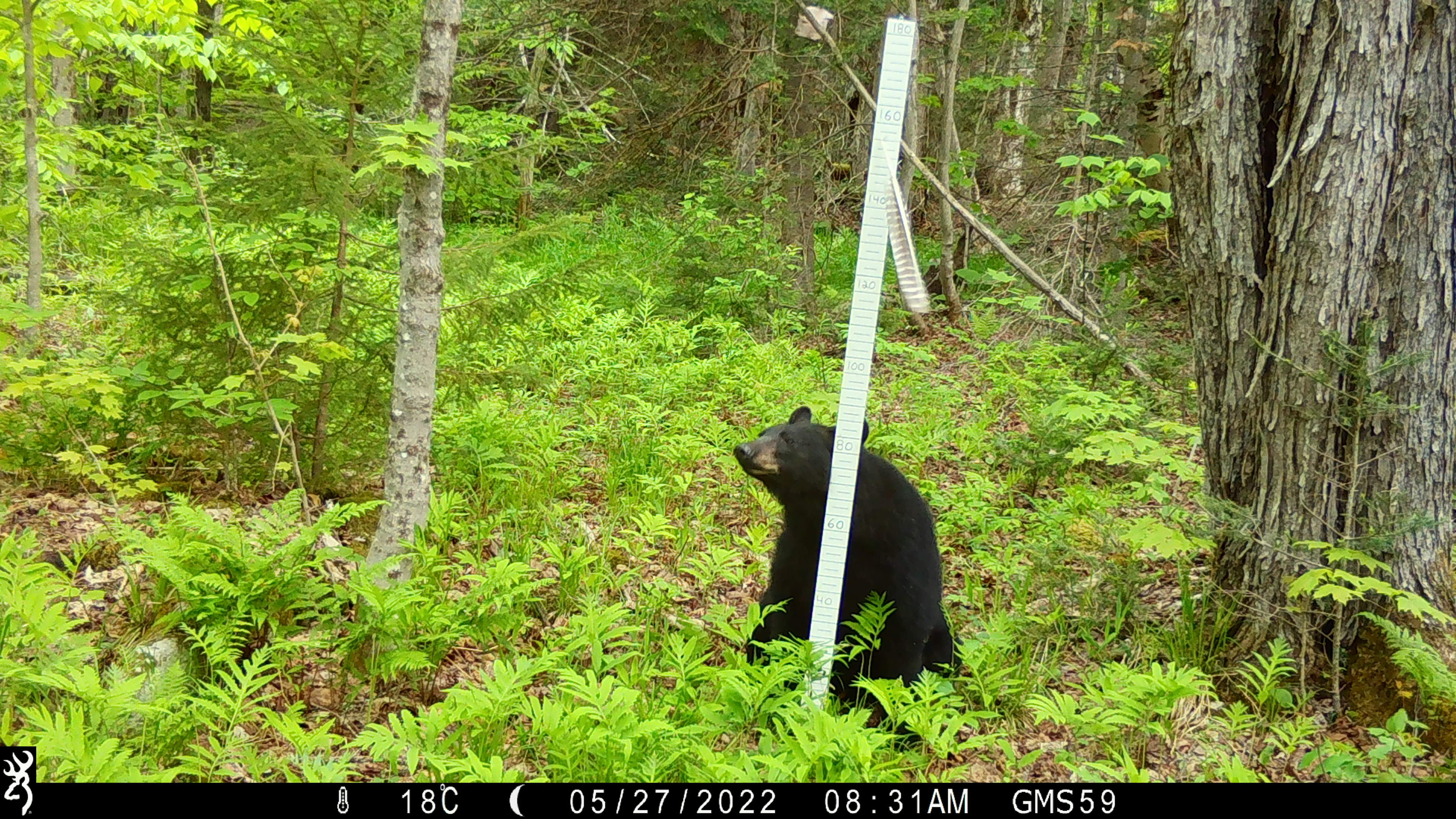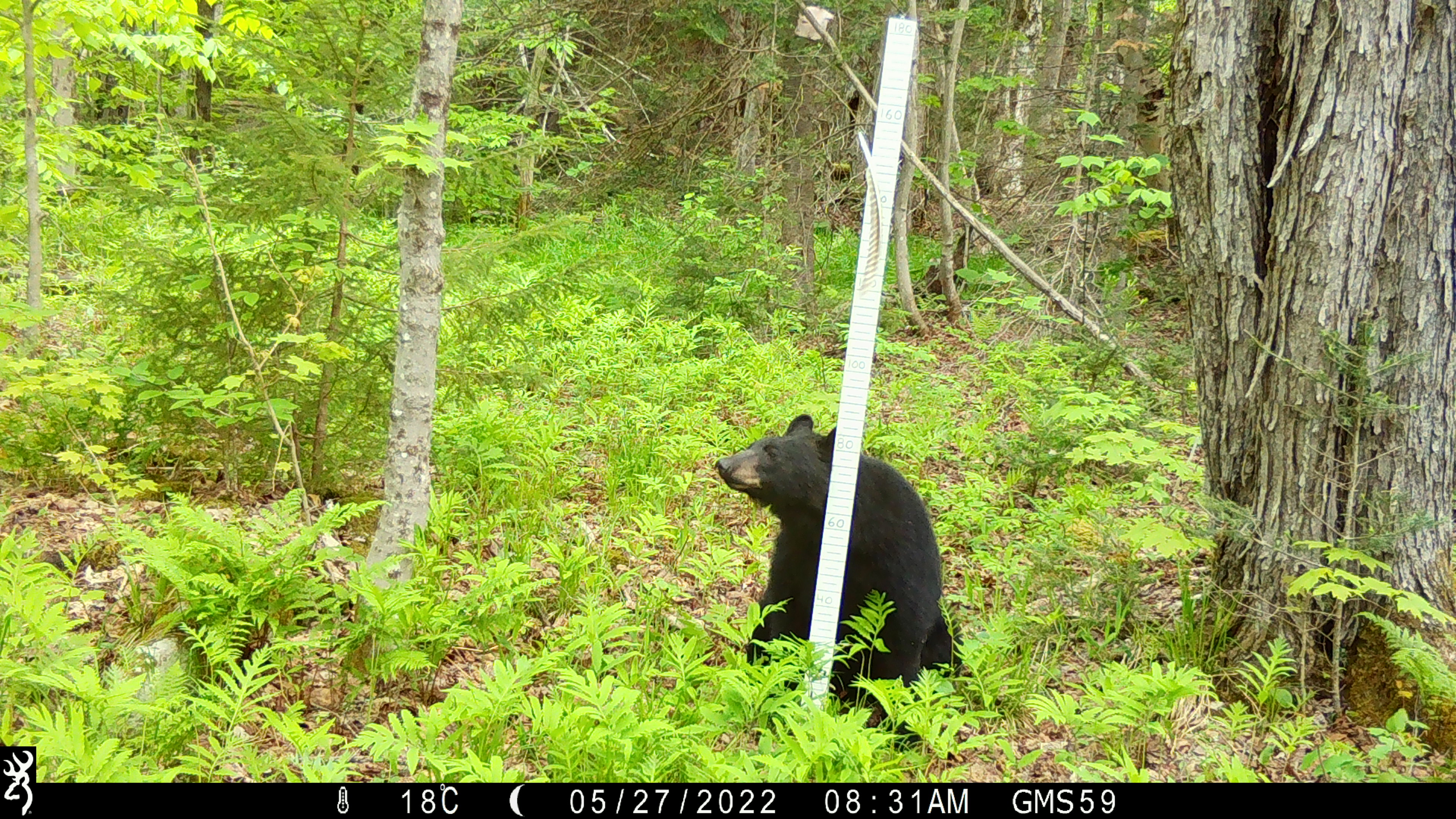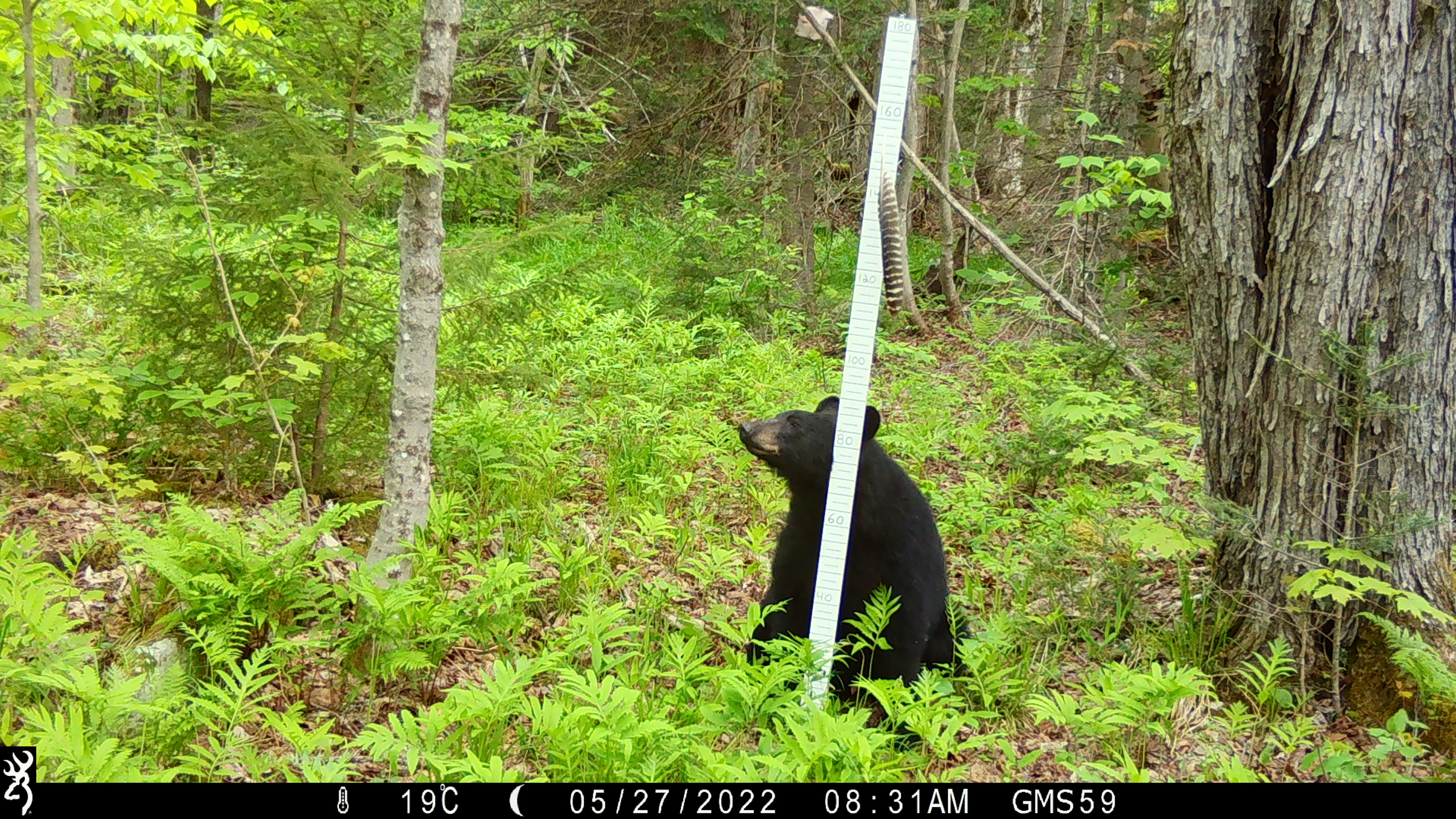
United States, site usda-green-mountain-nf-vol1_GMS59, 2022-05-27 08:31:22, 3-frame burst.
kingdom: Animalia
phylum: Chordata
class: Mammalia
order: Carnivora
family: Ursidae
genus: Ursus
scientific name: Ursus americanus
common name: black bear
Black bear (Ursus americanus).